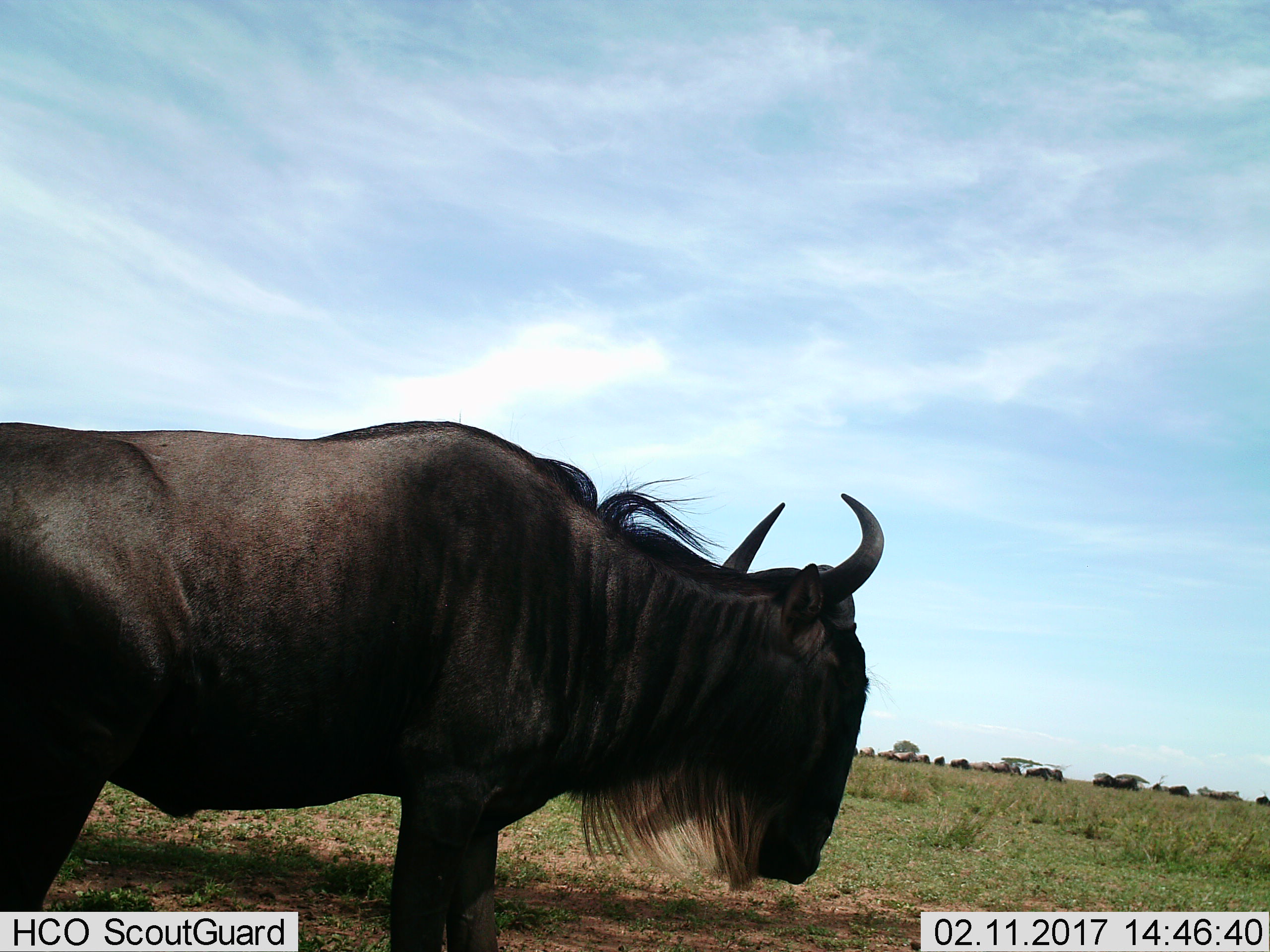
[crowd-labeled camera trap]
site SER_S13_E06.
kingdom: Animalia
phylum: Chordata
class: Mammalia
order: Artiodactyla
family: Bovidae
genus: Connochaetes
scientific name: Connochaetes taurinus taurinus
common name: blue wildebeest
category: wildebeestblue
Wildebeestblue (blue wildebeest) (Connochaetes taurinus taurinus), count 1. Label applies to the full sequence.